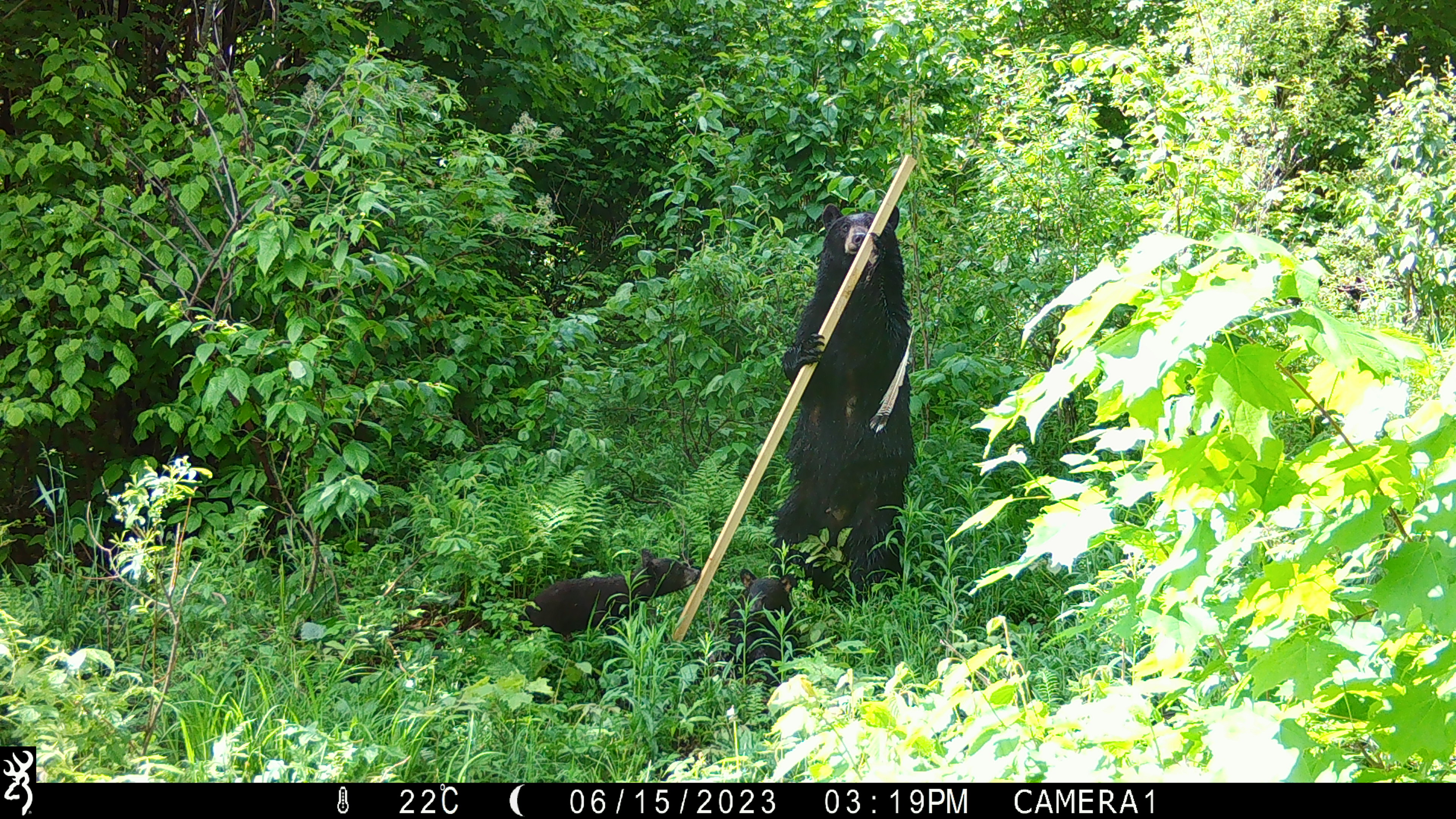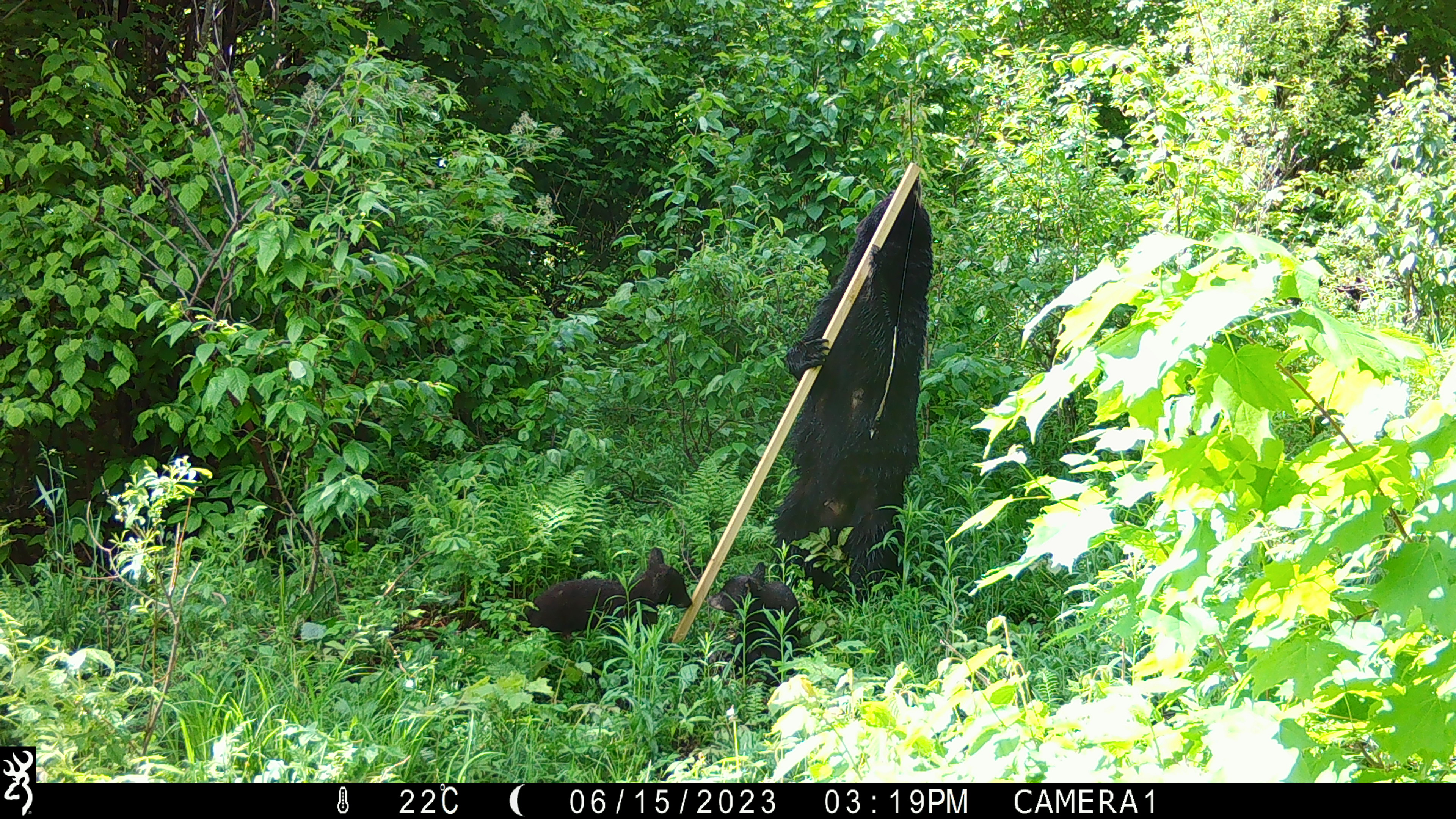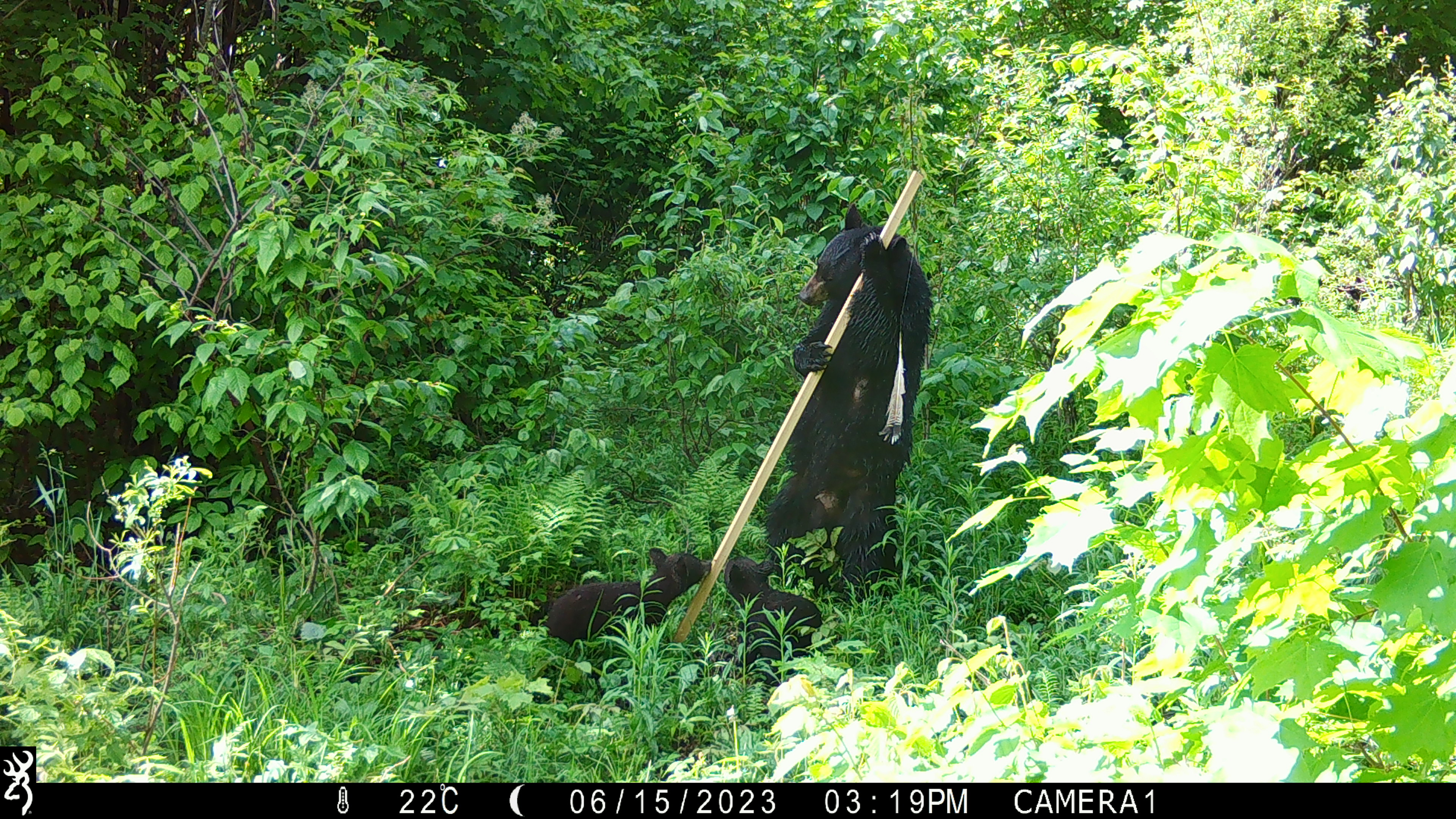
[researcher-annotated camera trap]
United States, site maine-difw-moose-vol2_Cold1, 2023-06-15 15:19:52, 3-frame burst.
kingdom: Animalia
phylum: Chordata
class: Mammalia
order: Carnivora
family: Ursidae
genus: Ursus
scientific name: Ursus americanus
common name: black bear